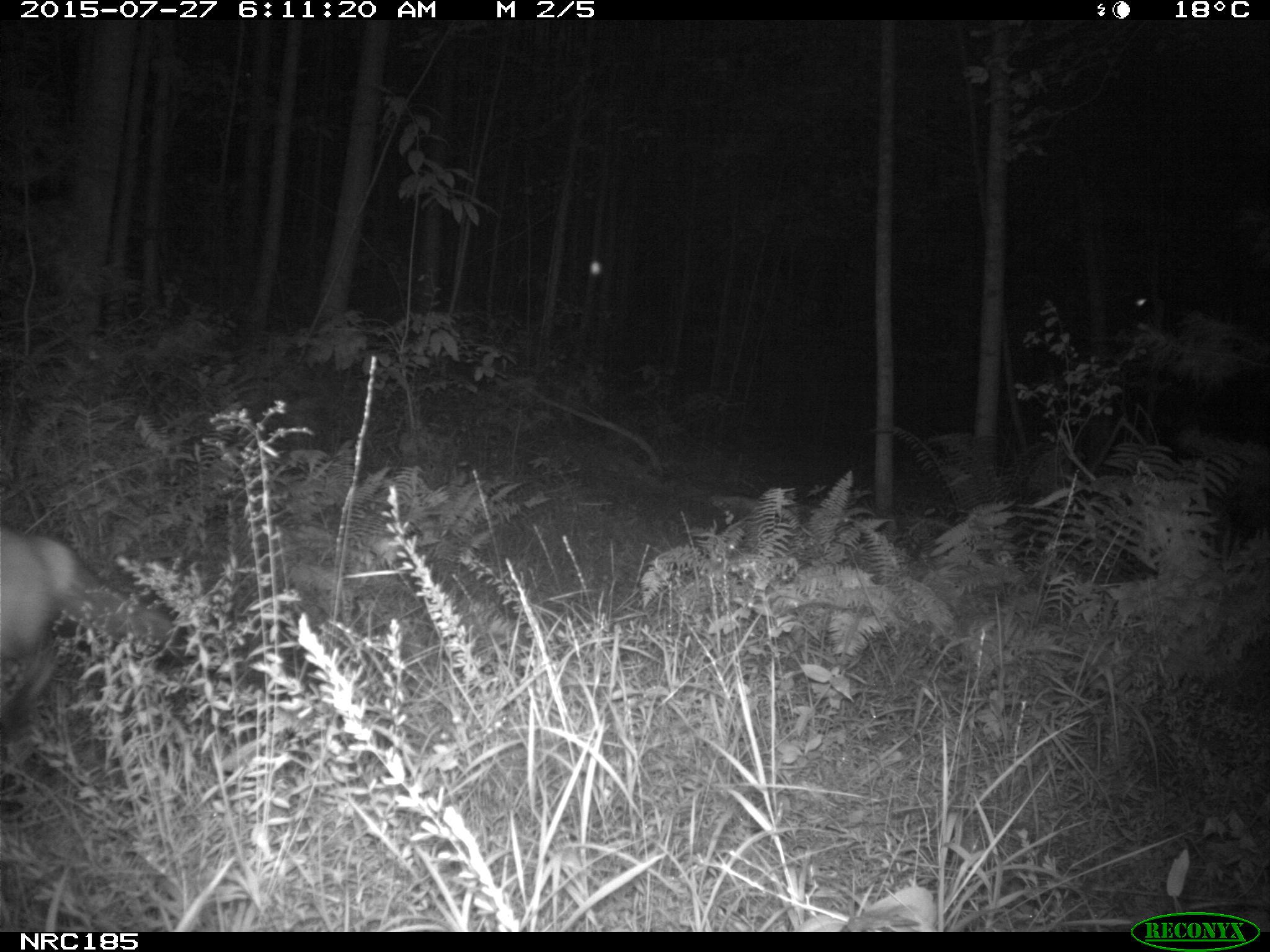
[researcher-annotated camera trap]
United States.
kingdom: Animalia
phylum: Chordata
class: Mammalia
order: Carnivora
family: Canidae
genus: Vulpes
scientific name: Vulpes vulpes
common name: red fox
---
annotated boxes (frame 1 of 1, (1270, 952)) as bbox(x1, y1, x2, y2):
Red Fox: bbox(0, 517, 178, 704)